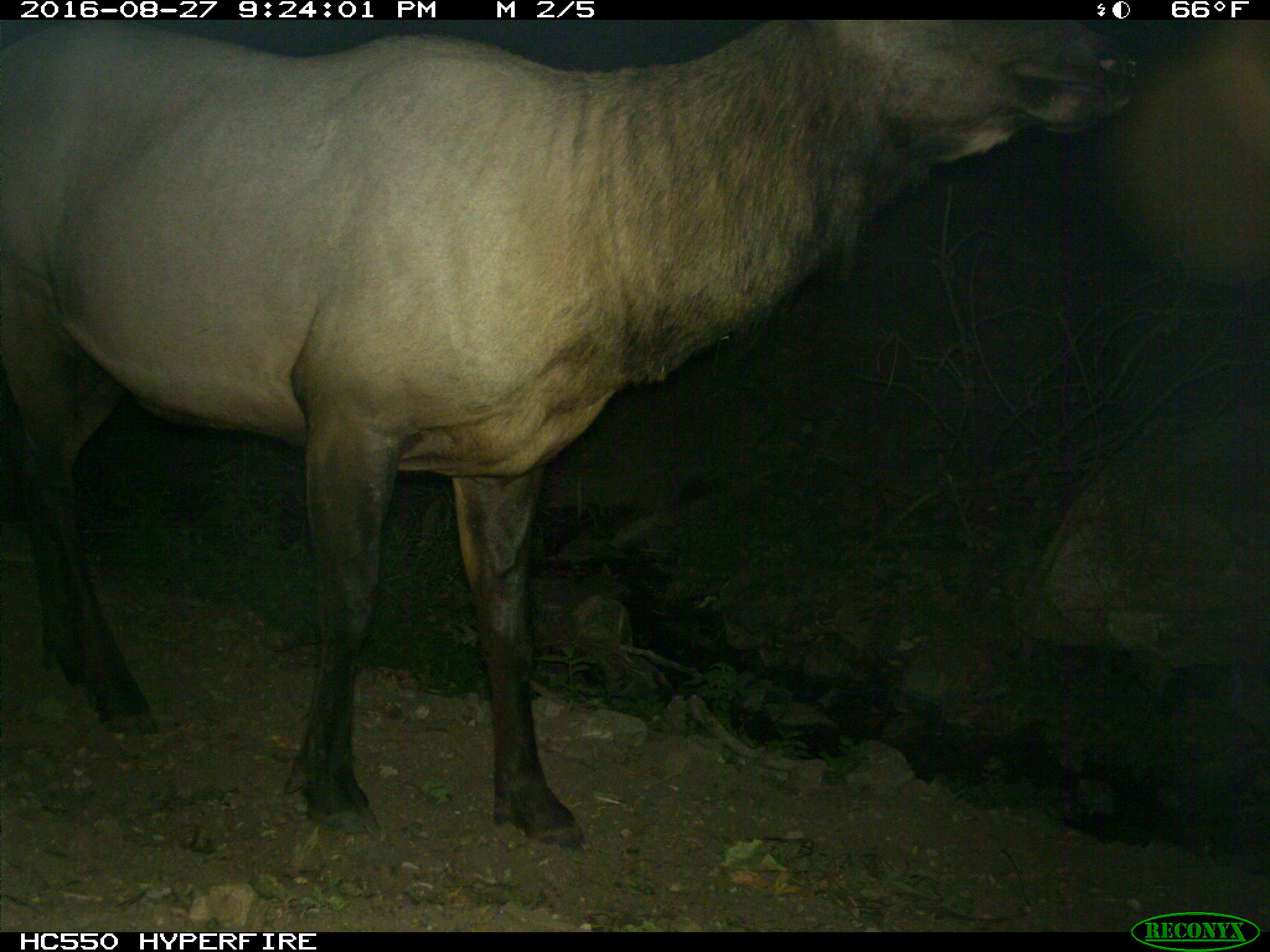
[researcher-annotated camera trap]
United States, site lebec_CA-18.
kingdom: Animalia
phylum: Chordata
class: Mammalia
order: Artiodactyla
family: Cervidae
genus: Cervus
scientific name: Cervus canadensis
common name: elk